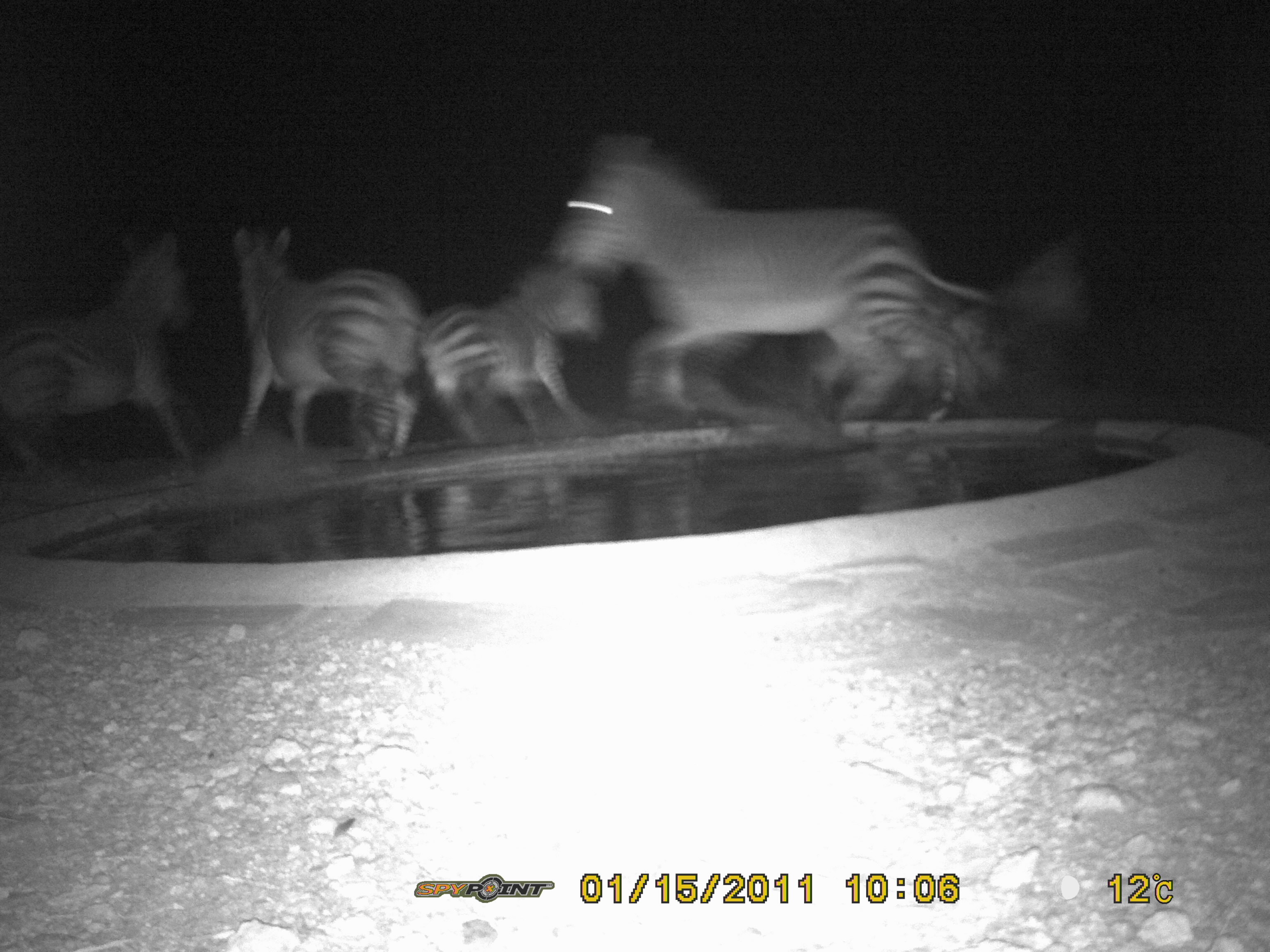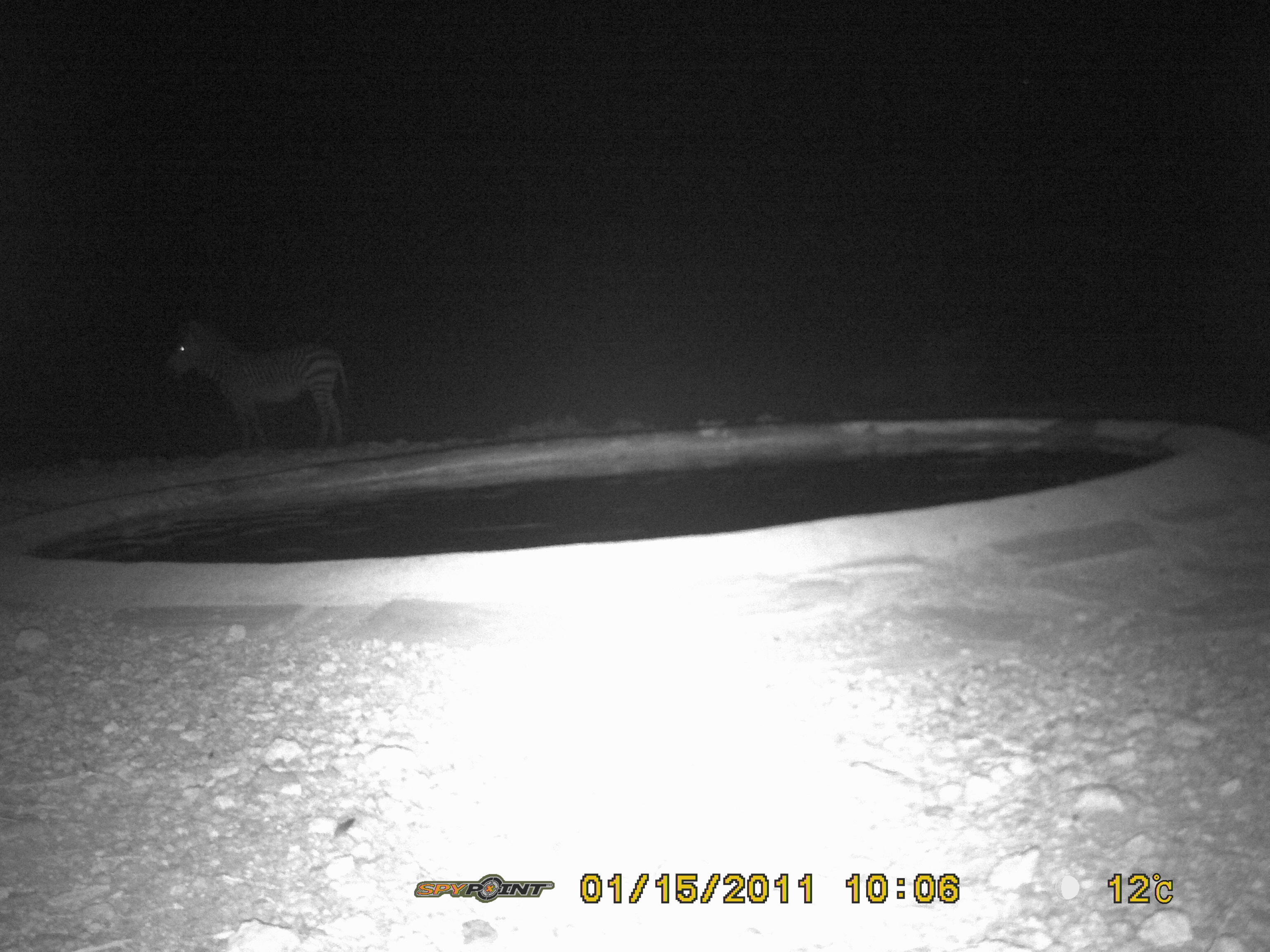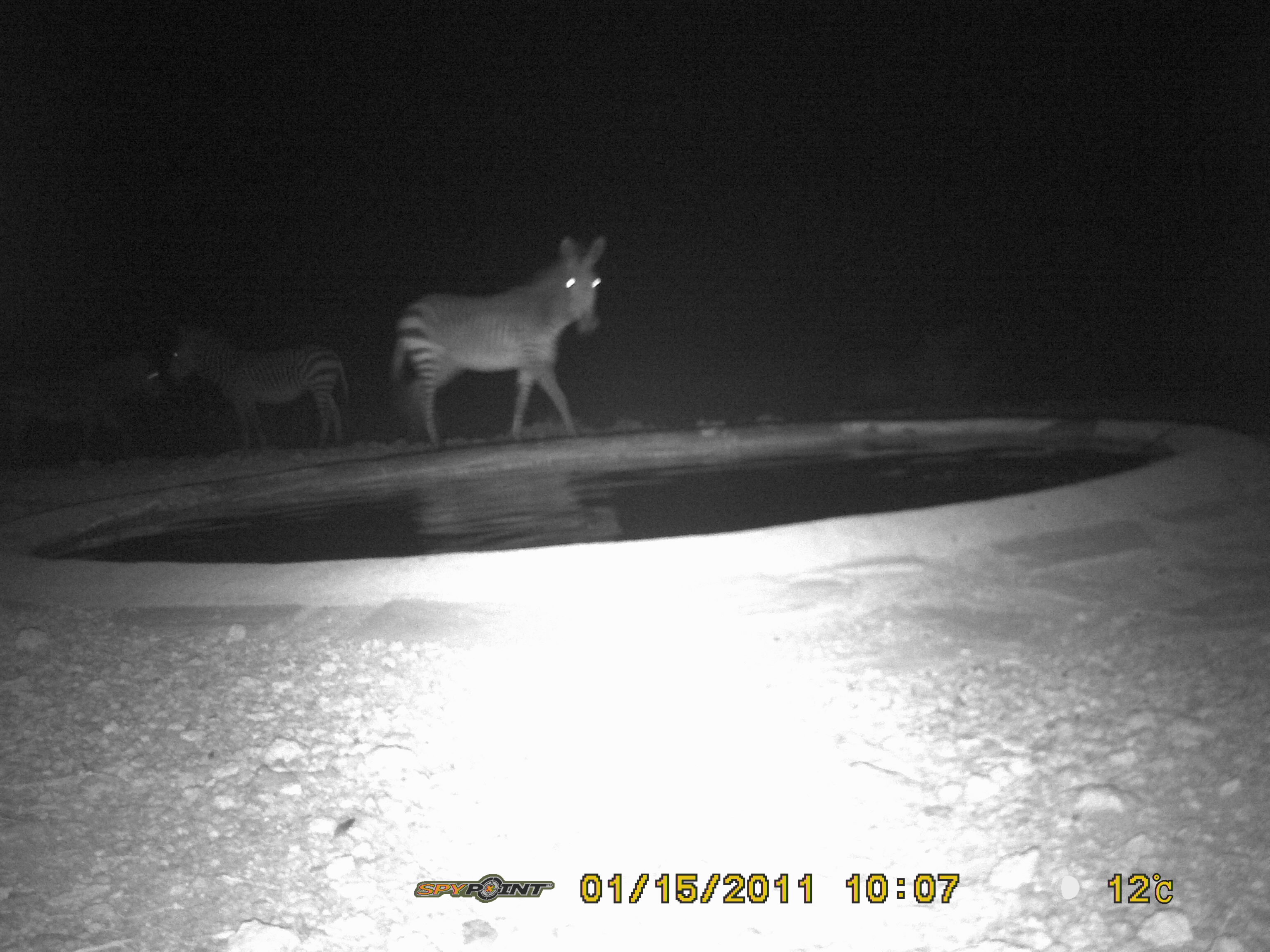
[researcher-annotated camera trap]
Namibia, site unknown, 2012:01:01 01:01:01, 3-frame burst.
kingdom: Animalia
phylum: Chordata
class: Mammalia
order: Perissodactyla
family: Equidae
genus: Equus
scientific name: Equus zebra hartmannae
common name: hartmann's mountain zebra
Equus zebra hartmannae (hartmann's mountain zebra).